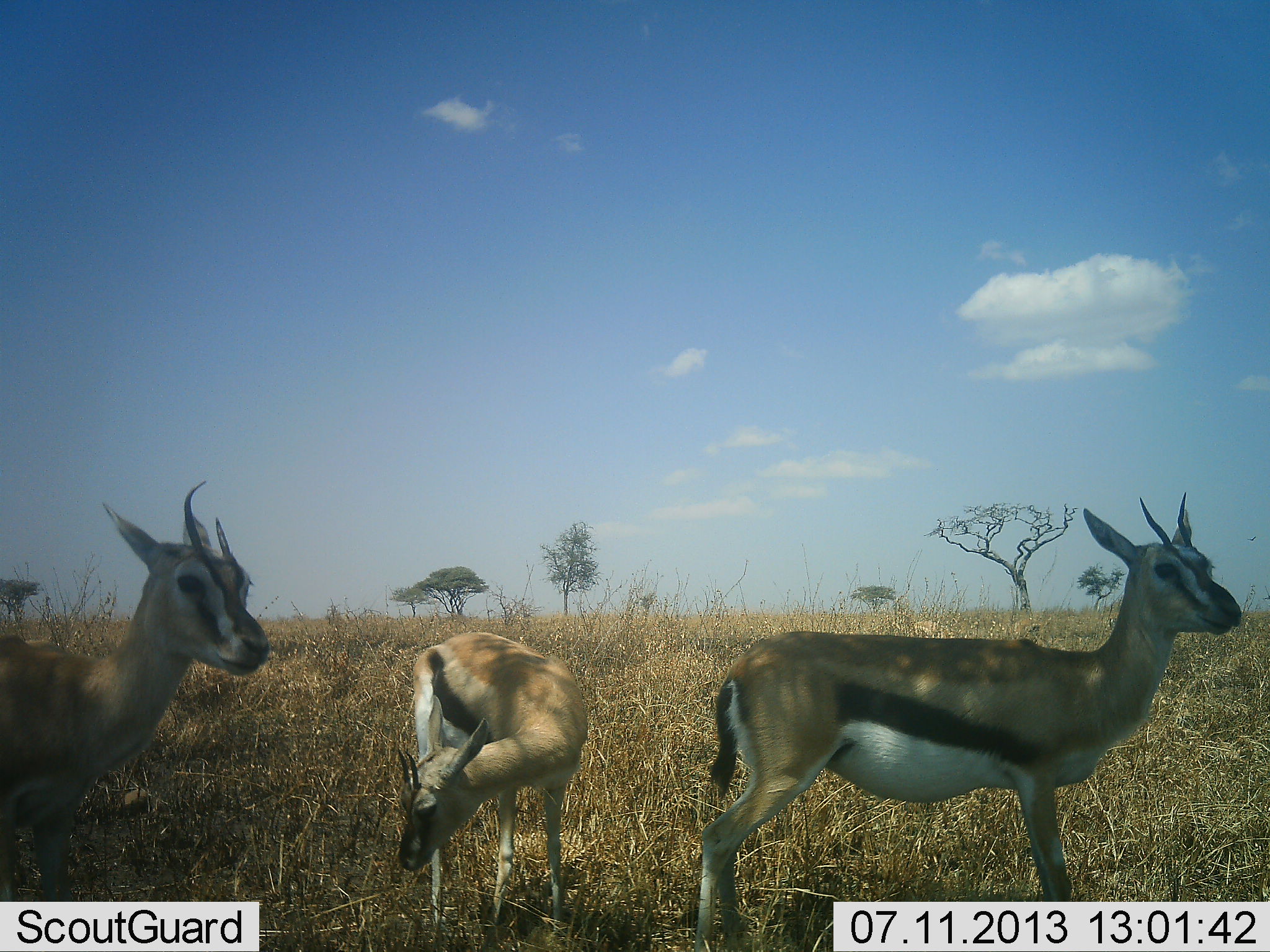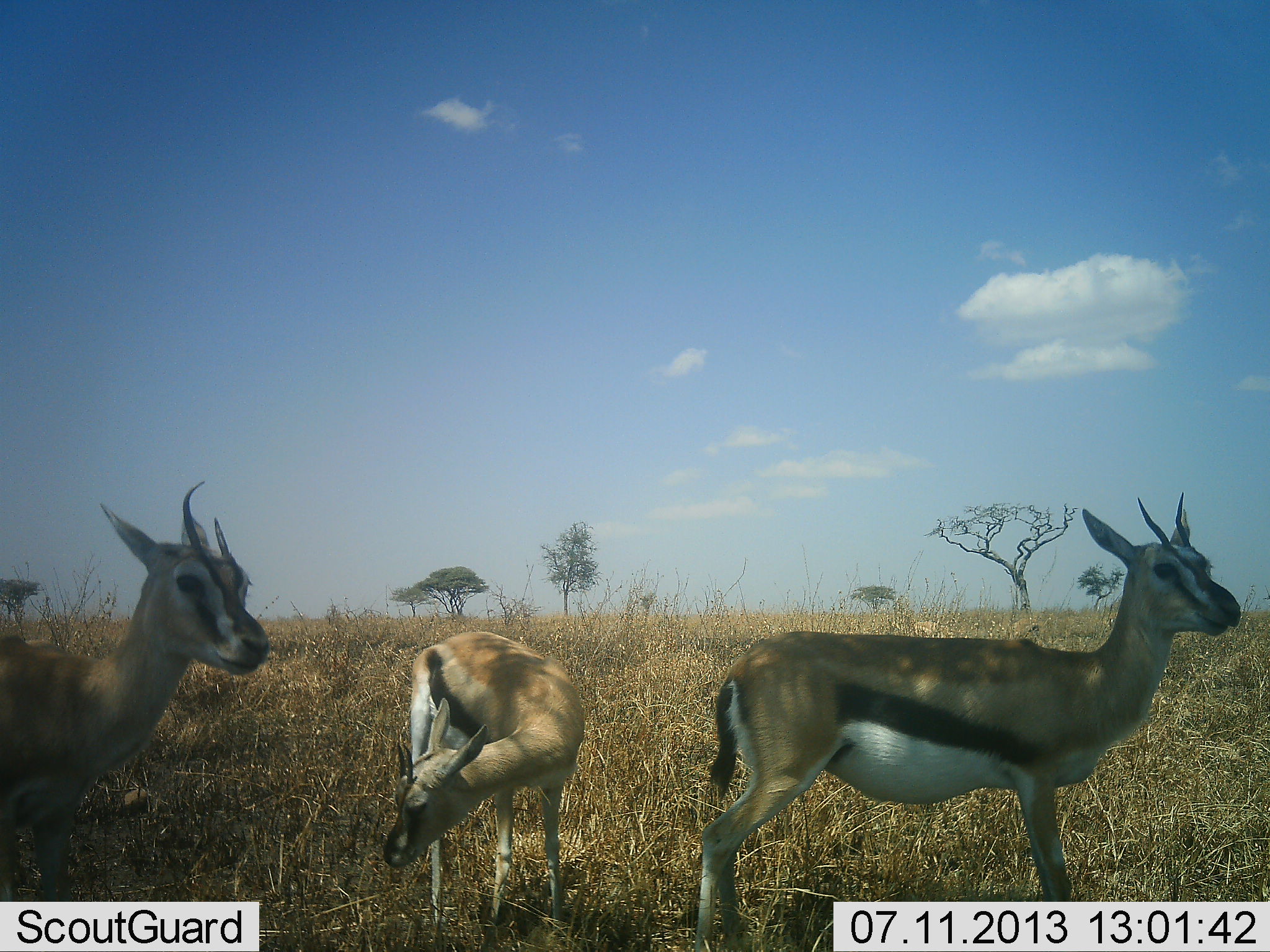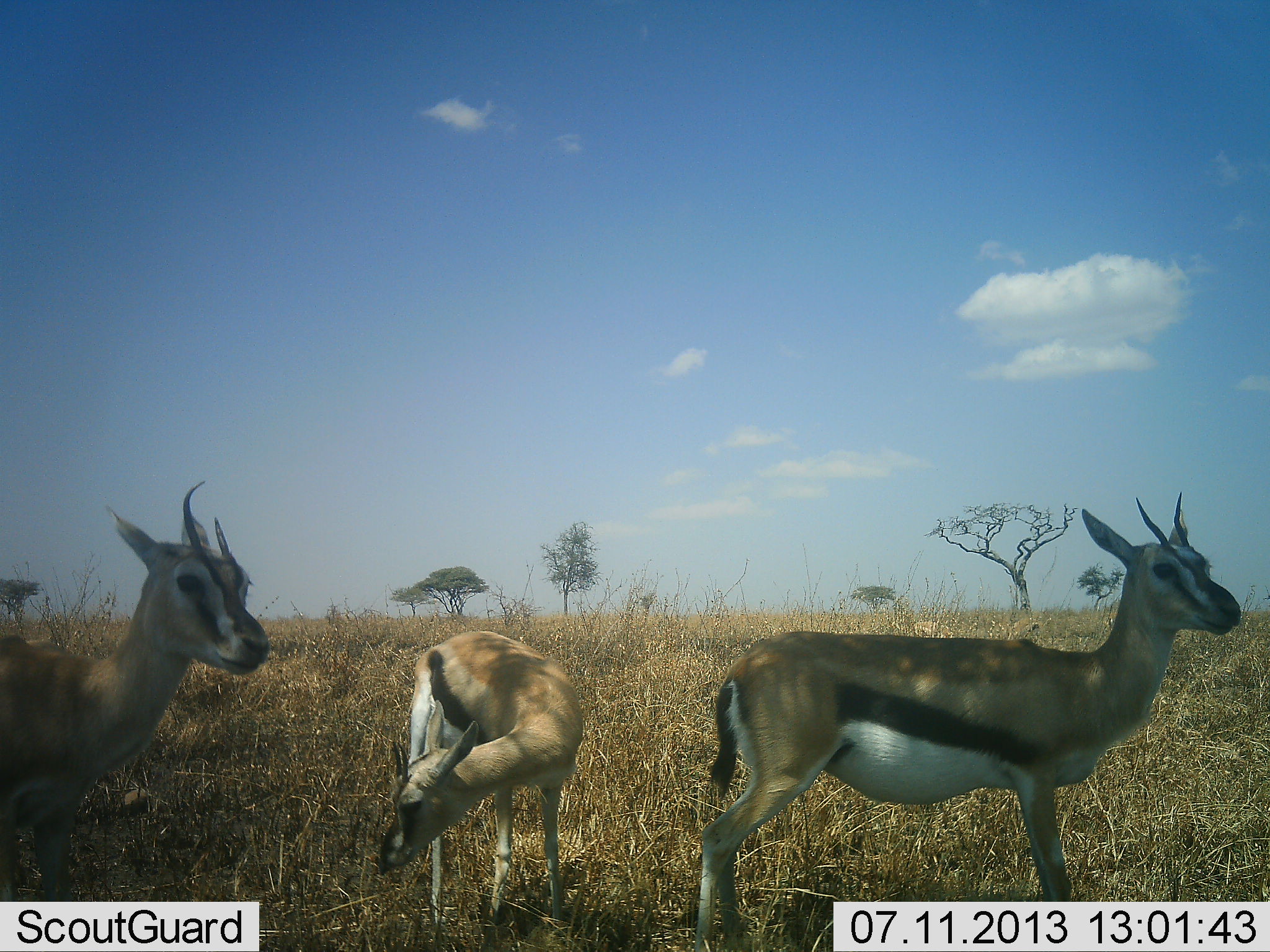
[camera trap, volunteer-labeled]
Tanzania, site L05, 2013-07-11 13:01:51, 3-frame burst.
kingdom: Animalia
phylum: Chordata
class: Mammalia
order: Artiodactyla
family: Bovidae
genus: Eudorcas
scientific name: Eudorcas thomsonii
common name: thomson's gazelle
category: gazellethomsons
Gazellethomsons (thomson's gazelle) (Eudorcas thomsonii), count 3. Behavior (volunteer vote fractions): standing 100%, resting 0%, moving 0%, interacting 0%. Young present (vote fraction): 0%. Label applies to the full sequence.